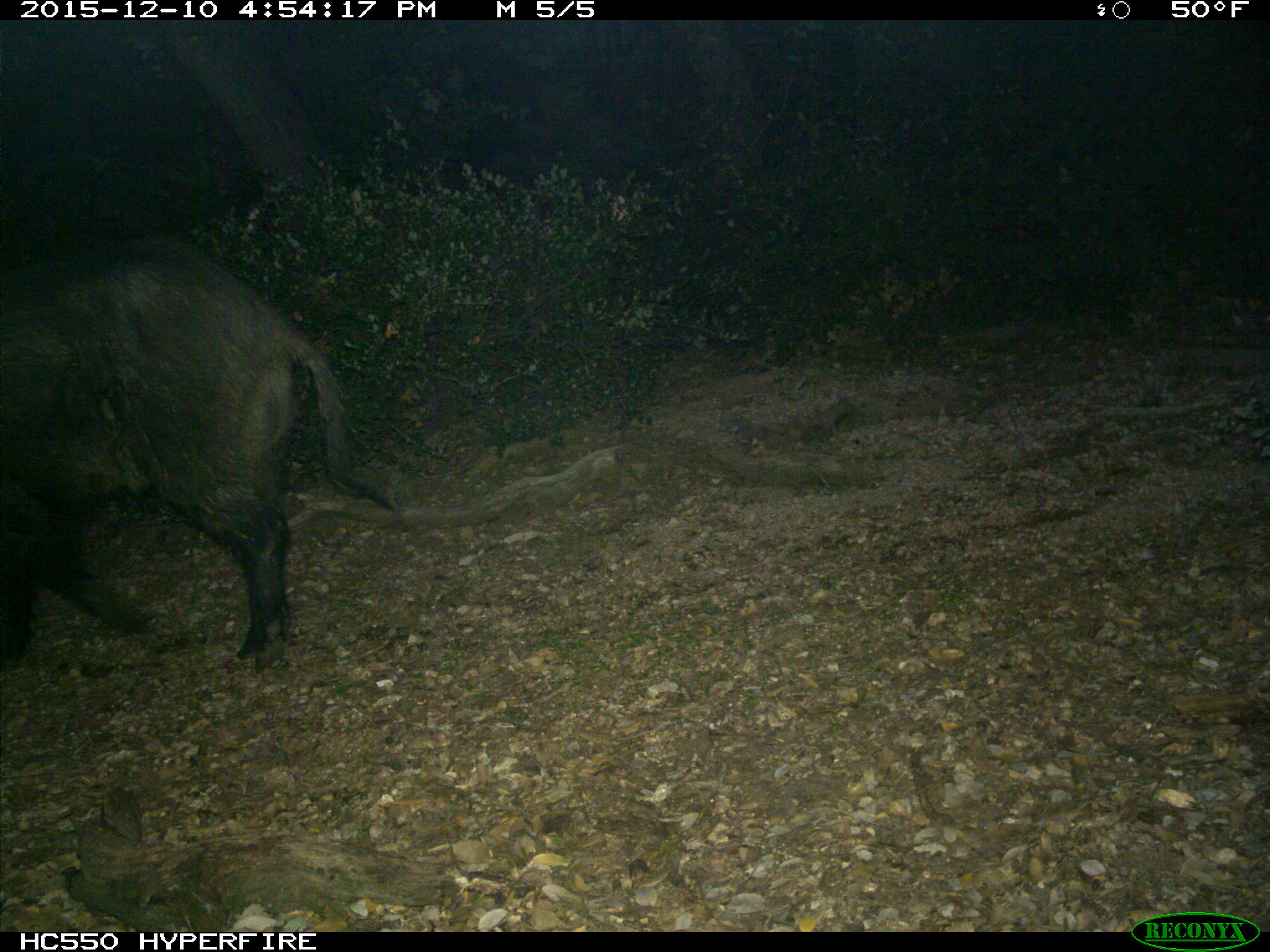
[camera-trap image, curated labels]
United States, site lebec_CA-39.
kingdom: Animalia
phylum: Chordata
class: Mammalia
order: Artiodactyla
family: Suidae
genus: Sus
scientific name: Sus scrofa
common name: wild boar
Sus scrofa (wild boar).